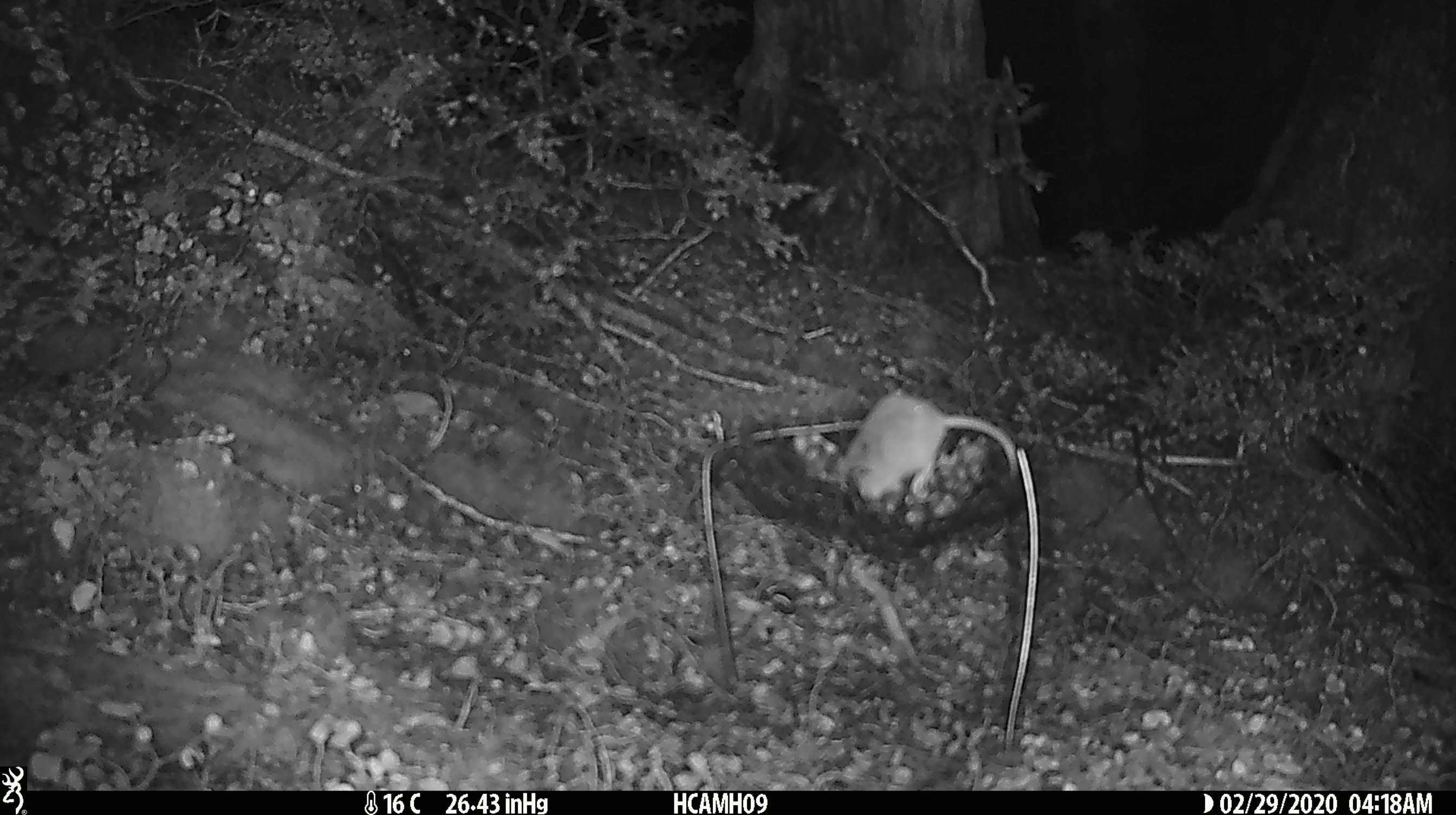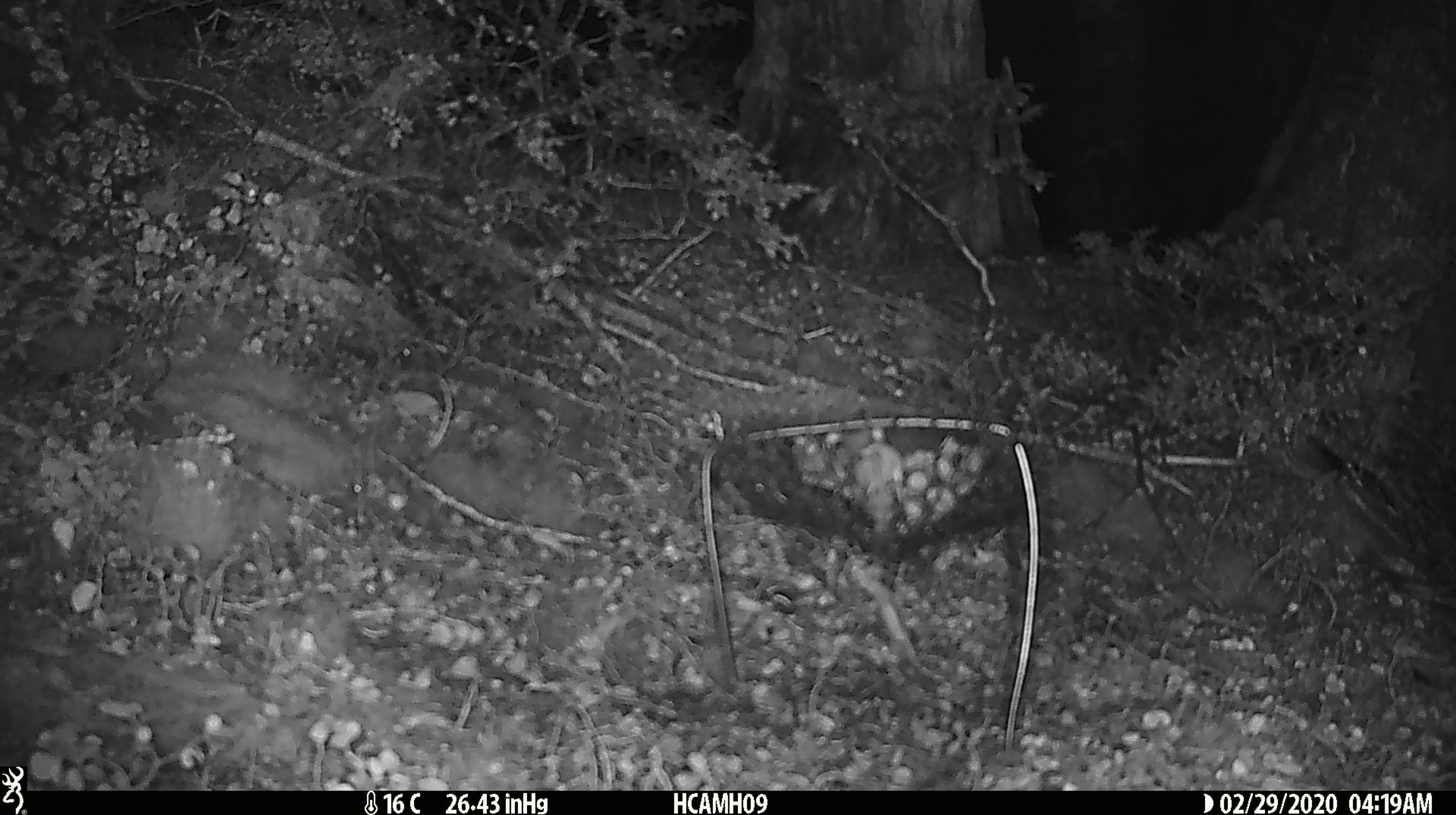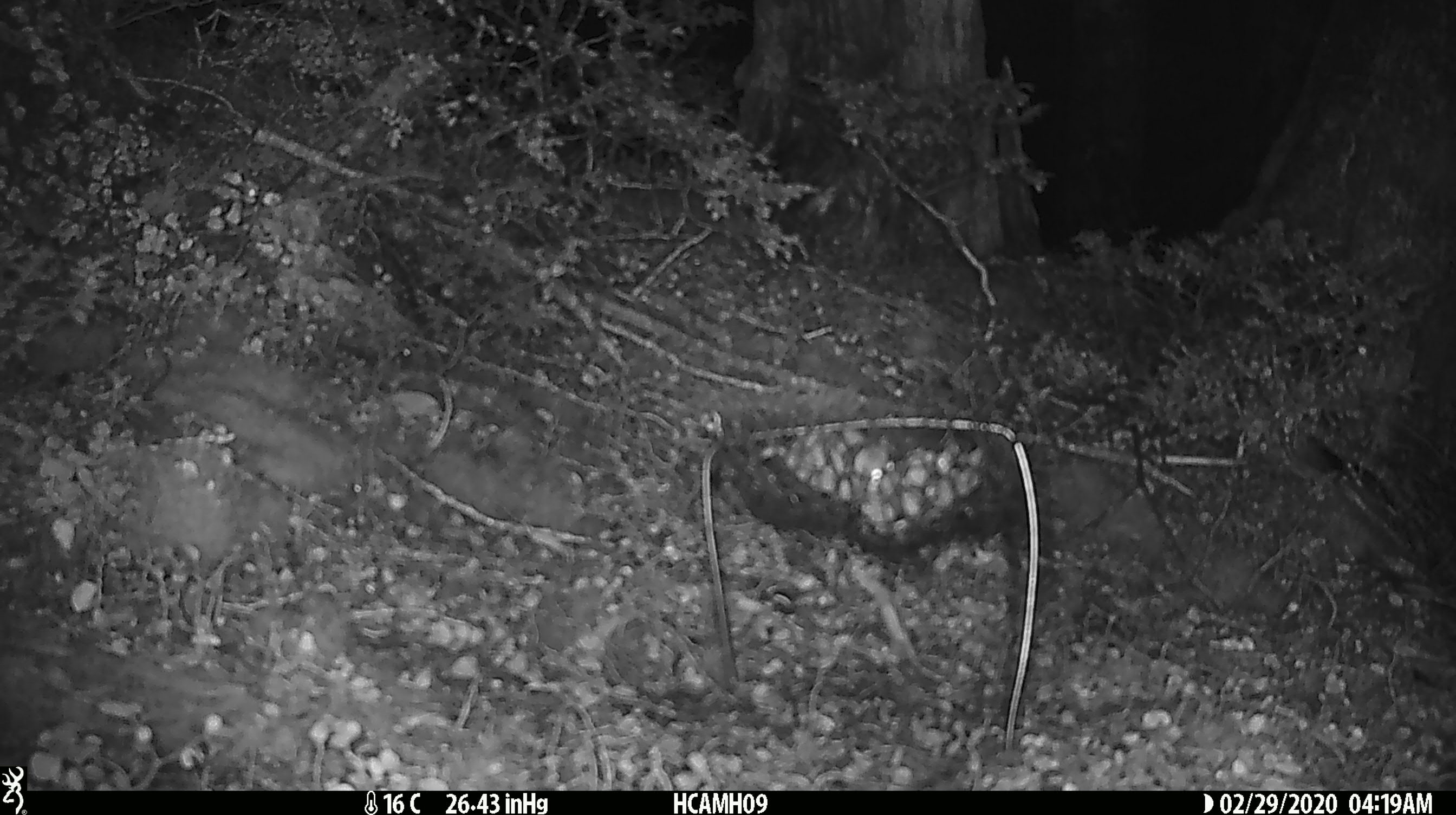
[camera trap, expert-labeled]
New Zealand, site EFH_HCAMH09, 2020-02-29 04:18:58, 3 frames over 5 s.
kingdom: Animalia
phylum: Chordata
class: Mammalia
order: Rodentia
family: Muridae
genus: Mus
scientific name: Mus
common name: mouse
Mouse (Mus).